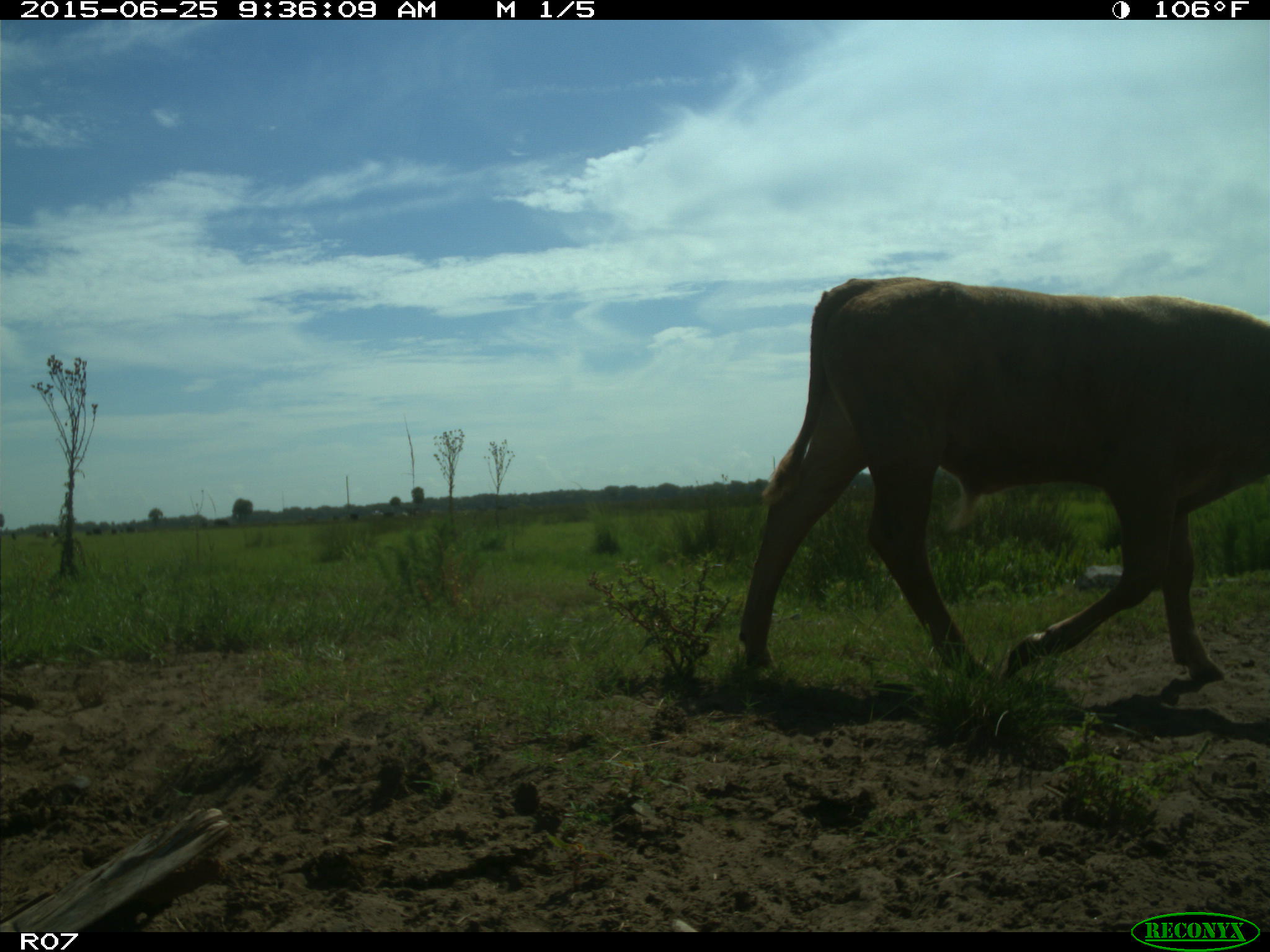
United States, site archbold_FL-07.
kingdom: Animalia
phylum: Chordata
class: Mammalia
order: Artiodactyla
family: Bovidae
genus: Bos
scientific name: Bos taurus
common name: domestic cow